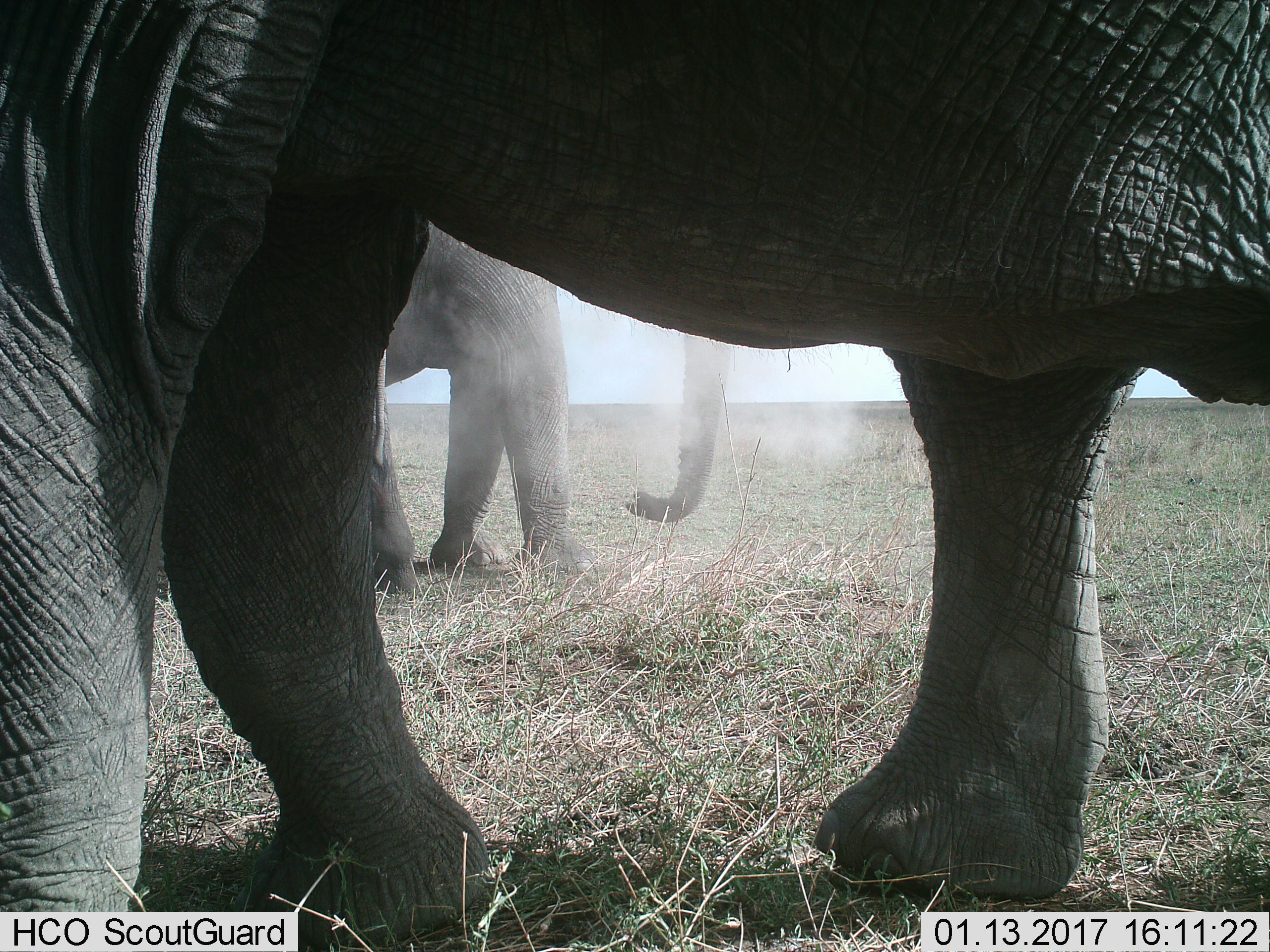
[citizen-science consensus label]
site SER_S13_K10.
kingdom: Animalia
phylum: Chordata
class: Mammalia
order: Proboscidea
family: Elephantidae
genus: Loxodonta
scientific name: Loxodonta africana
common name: african bush elephant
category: elephant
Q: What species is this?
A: Elephant (african bush elephant) (Loxodonta africana).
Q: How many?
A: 2.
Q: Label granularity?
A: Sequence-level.